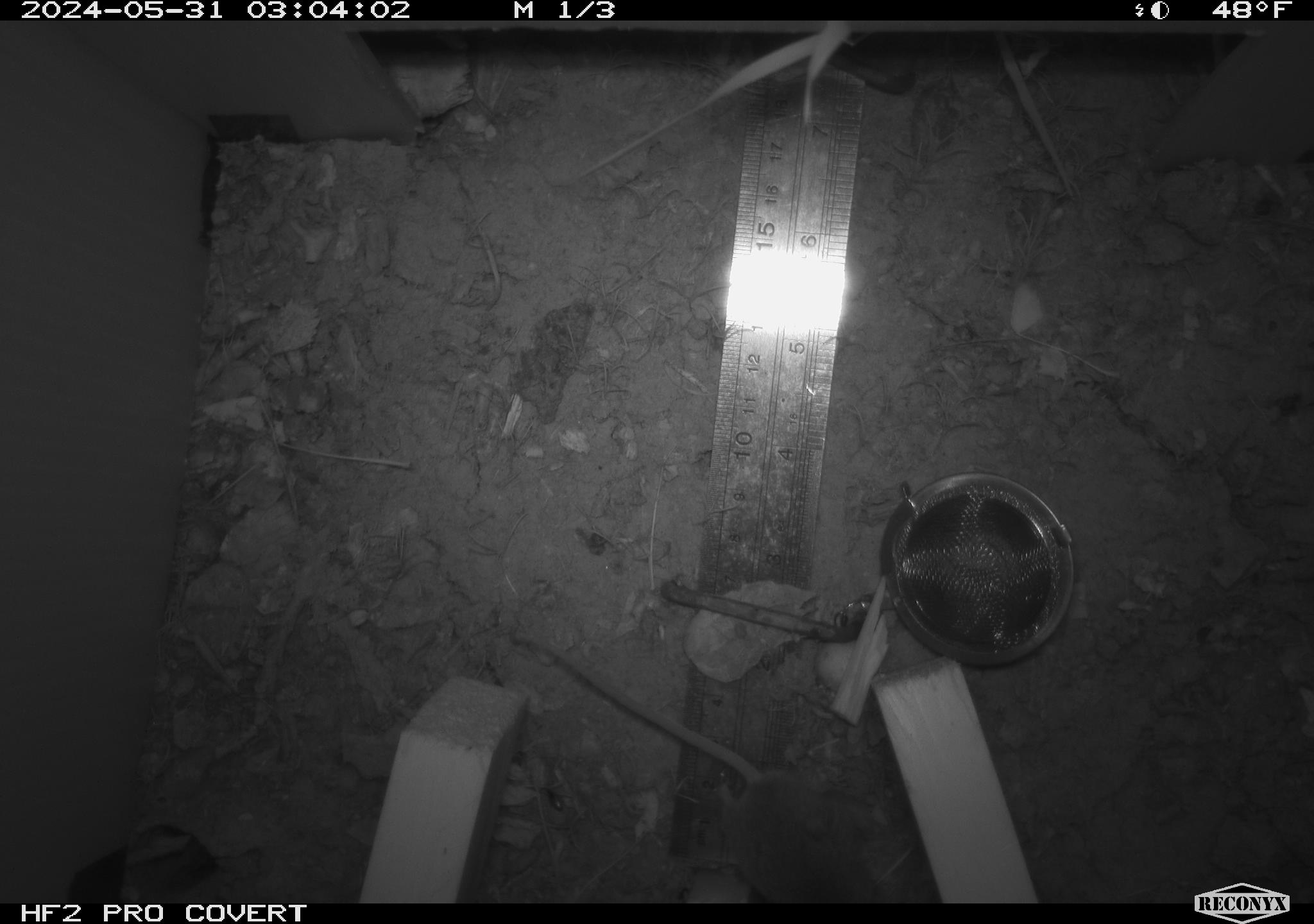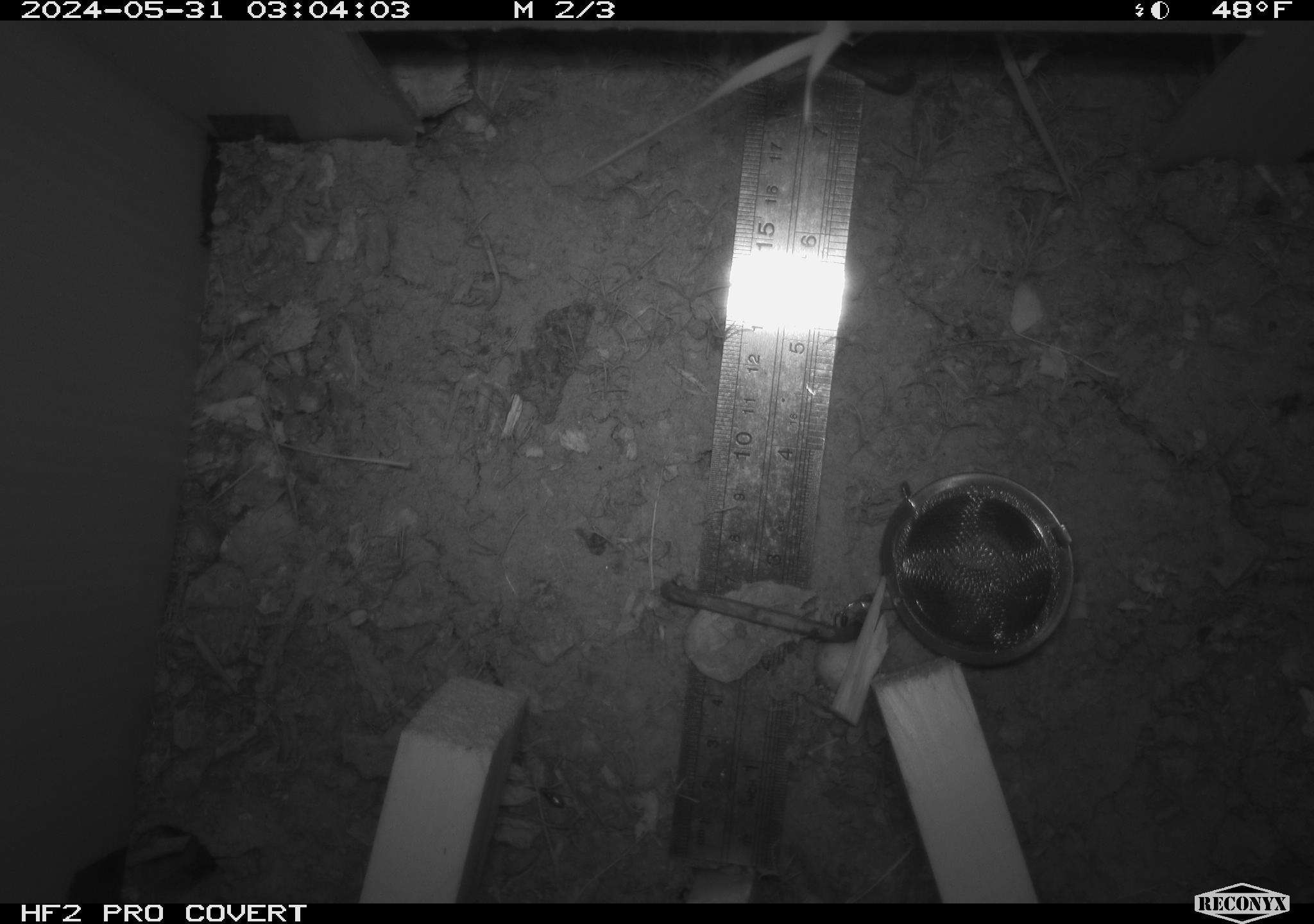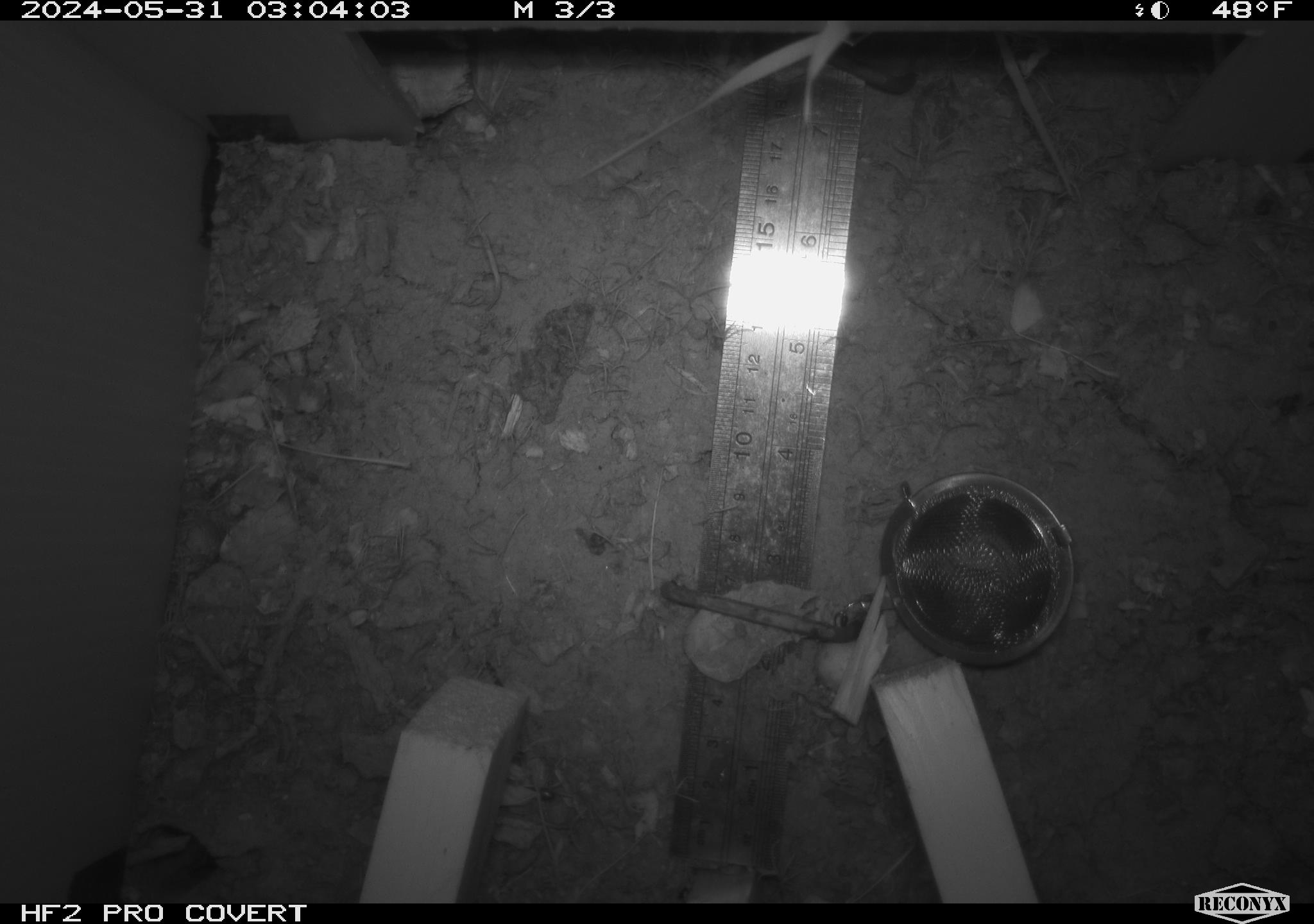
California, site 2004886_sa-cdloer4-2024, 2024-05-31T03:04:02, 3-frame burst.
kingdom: Animalia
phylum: Chordata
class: Mammalia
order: Rodentia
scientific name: Rodentia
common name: mouse species